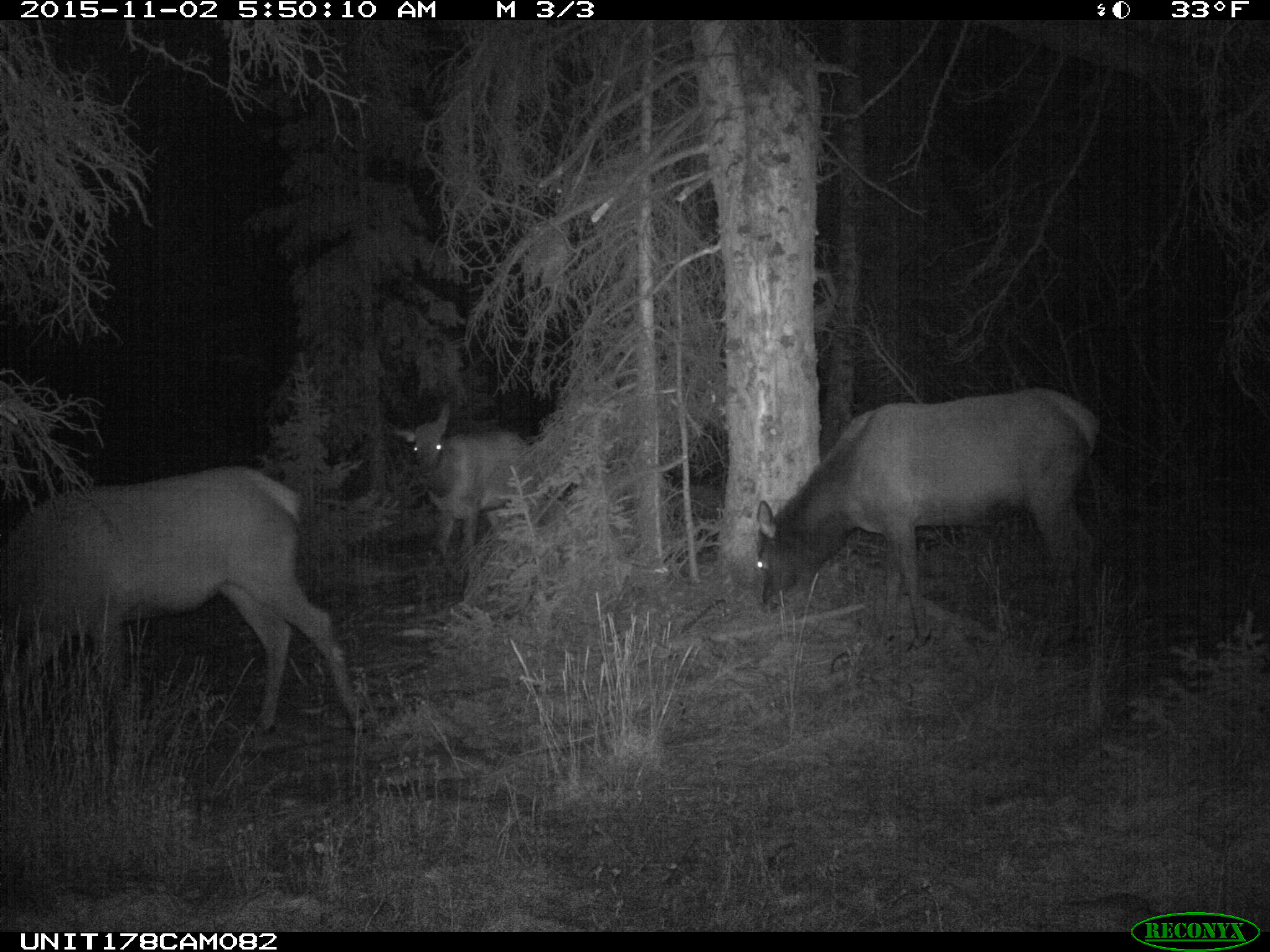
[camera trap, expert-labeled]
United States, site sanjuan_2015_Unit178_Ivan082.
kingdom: Animalia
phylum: Chordata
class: Mammalia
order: Artiodactyla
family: Cervidae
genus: Cervus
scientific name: Cervus elaphus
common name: red deer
Cervus elaphus (red deer).